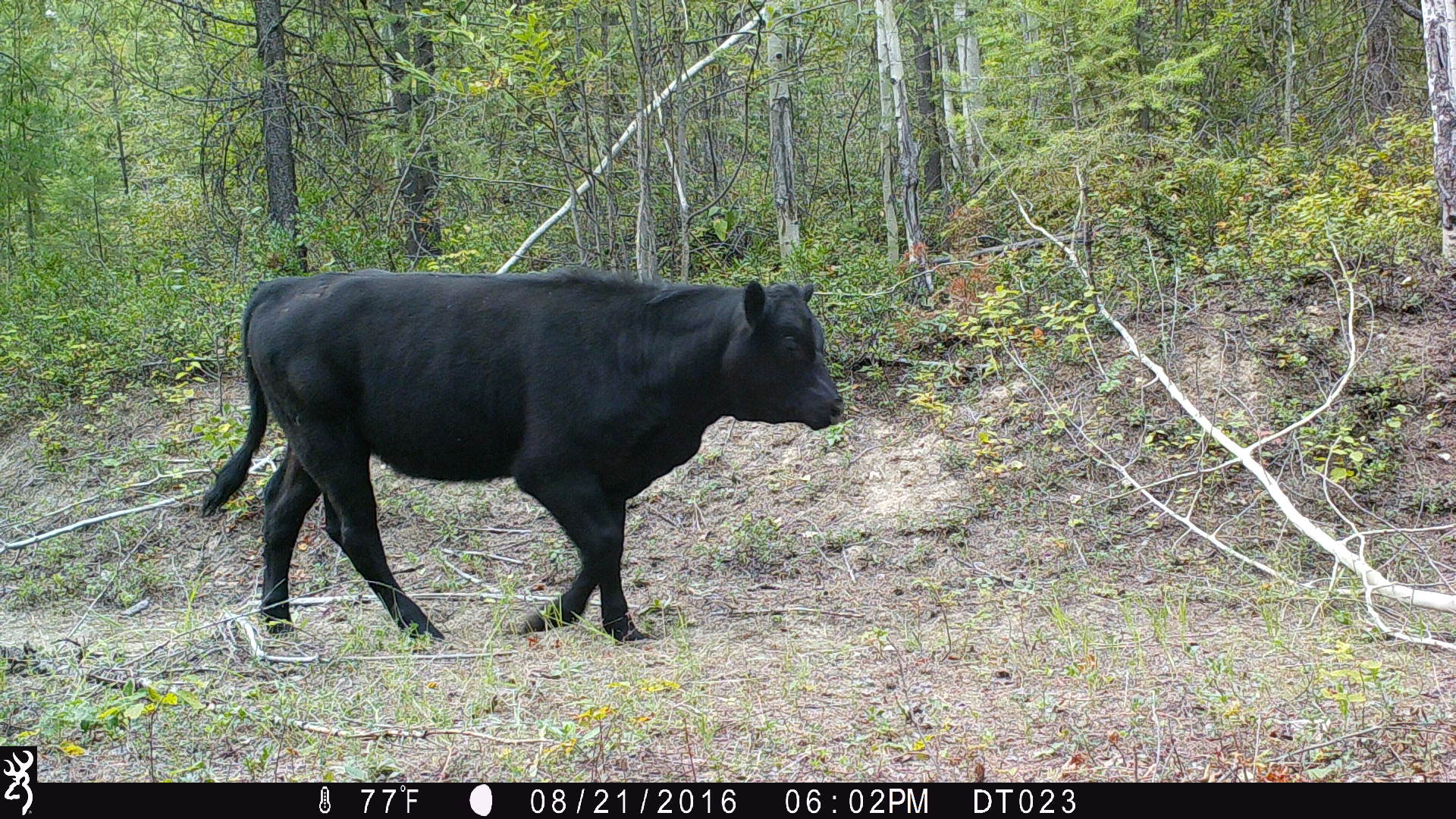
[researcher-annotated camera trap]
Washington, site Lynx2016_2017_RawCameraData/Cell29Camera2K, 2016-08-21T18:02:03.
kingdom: Animalia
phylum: Chordata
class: Mammalia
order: Artiodactyla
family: Bovidae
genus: Bos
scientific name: Bos taurus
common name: domestic cattle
Domestic cattle (Bos taurus). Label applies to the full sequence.